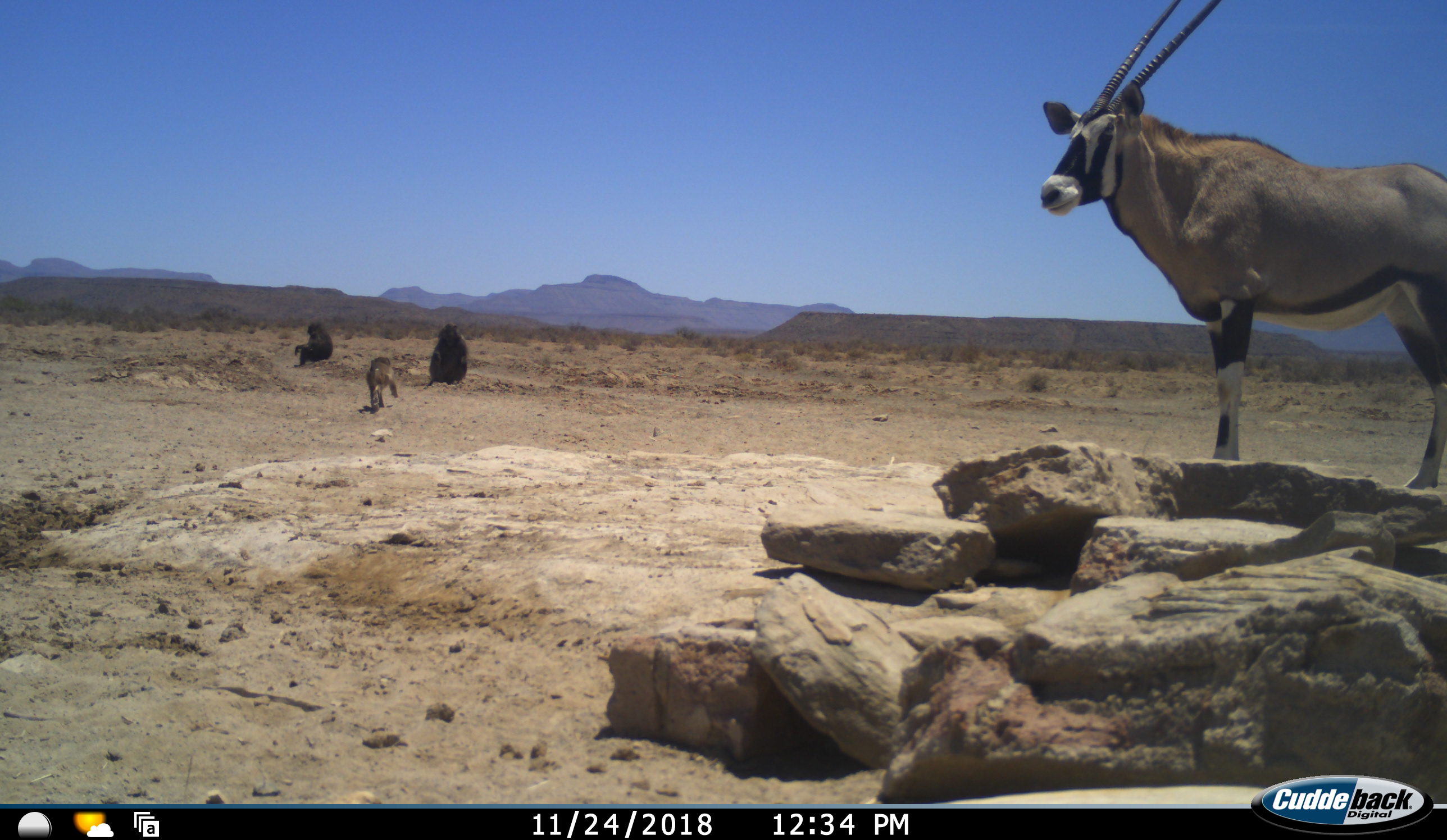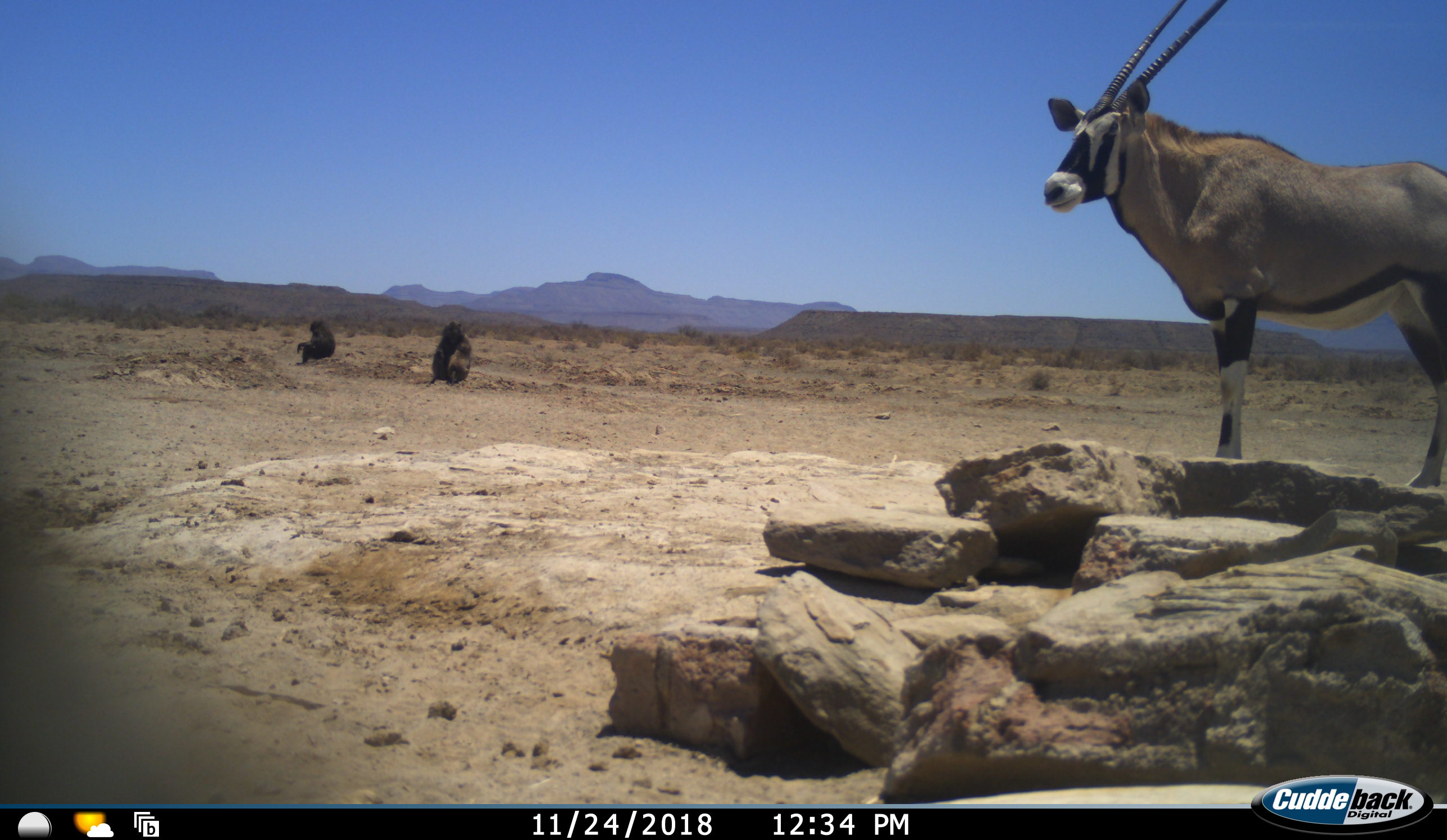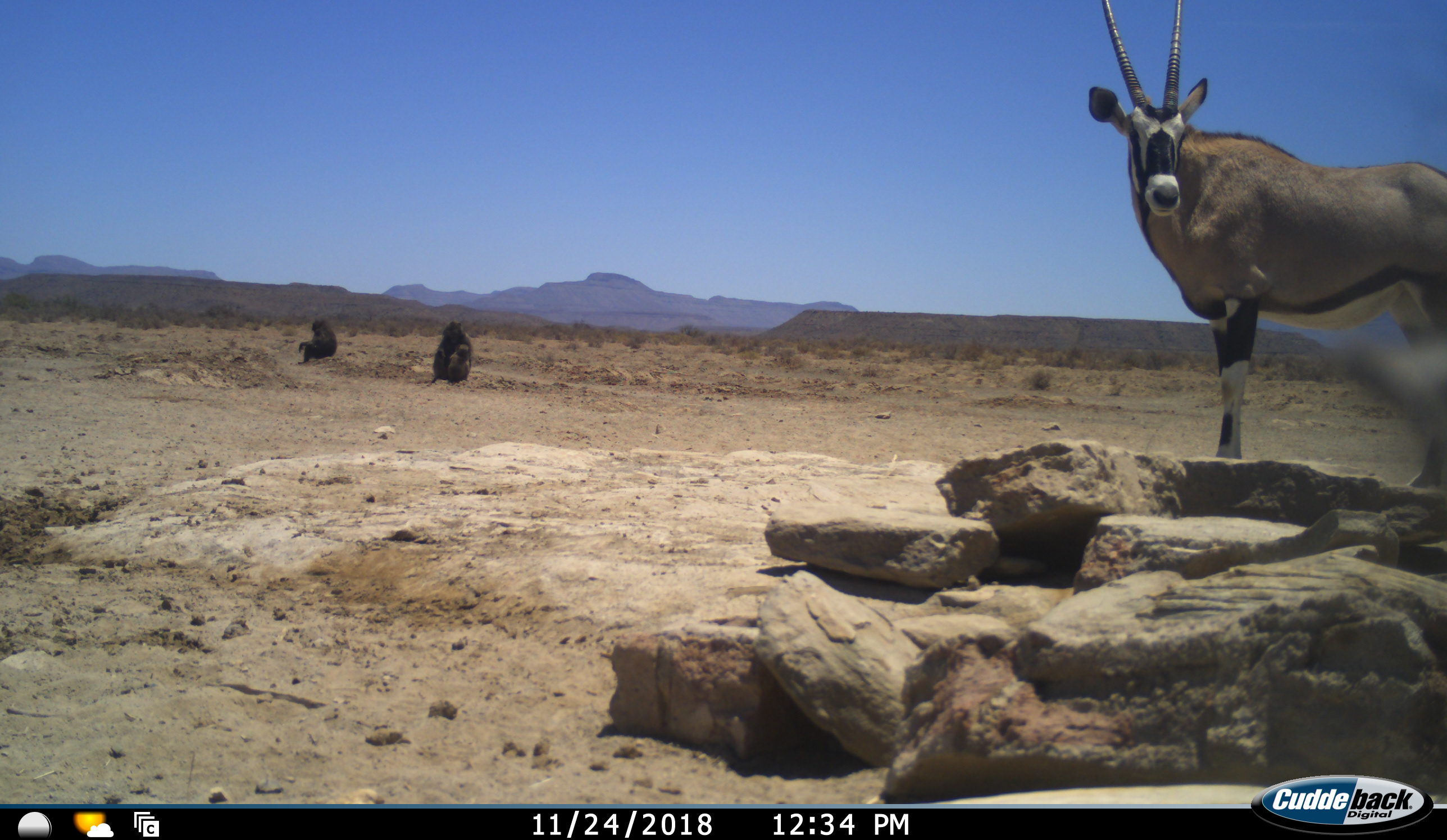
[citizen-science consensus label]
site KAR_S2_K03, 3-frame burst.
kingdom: Animalia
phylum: Chordata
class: Mammalia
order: Primates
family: Cercopithecidae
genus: Papio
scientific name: Papio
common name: baboon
Baboon (Papio), count 3. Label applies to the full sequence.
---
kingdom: Animalia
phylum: Chordata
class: Mammalia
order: Artiodactyla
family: Bovidae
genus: Oryx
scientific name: Oryx gazella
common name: gemsbok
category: oryx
Oryx (gemsbok) (Oryx gazella), count 1. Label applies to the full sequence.